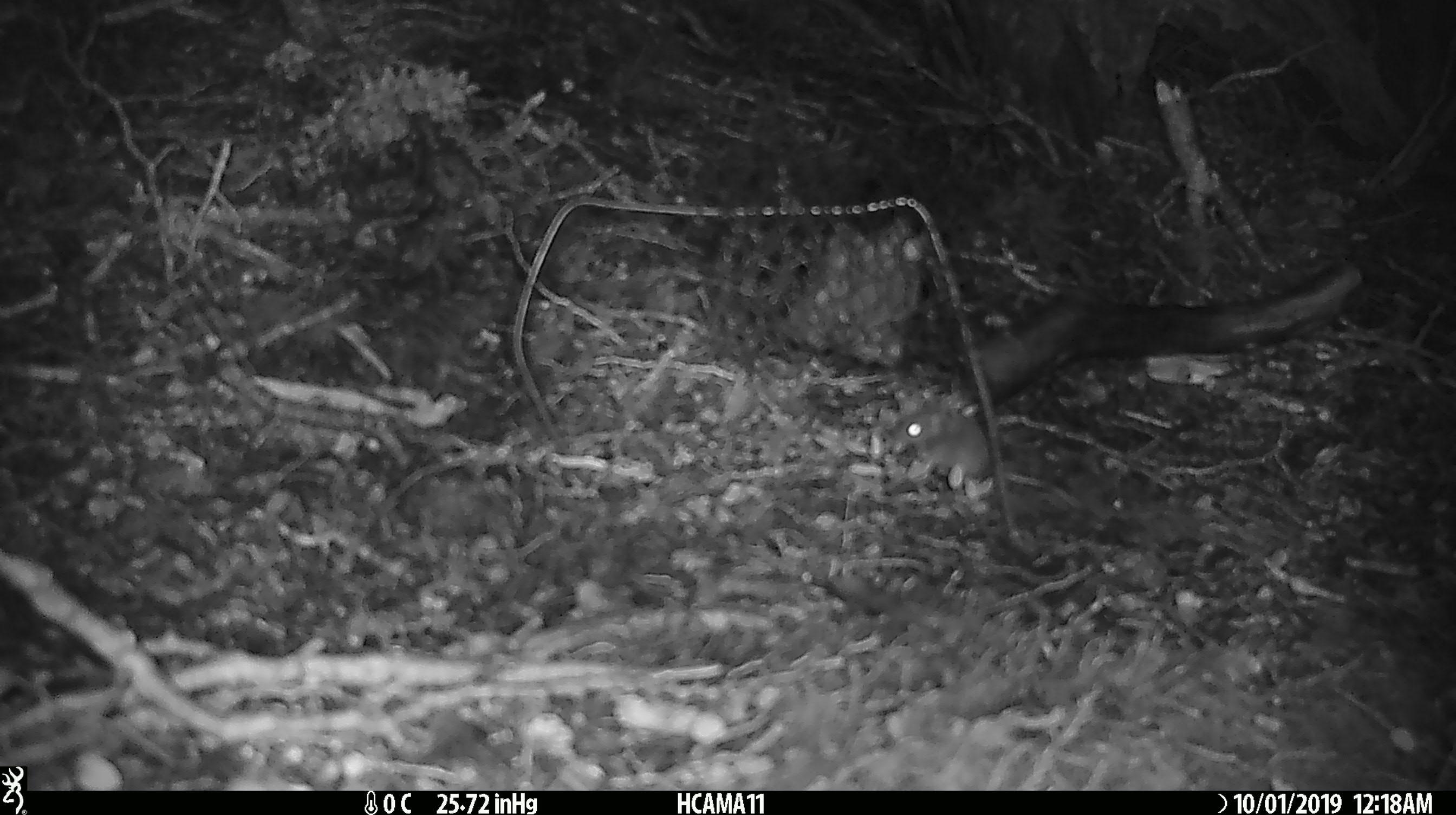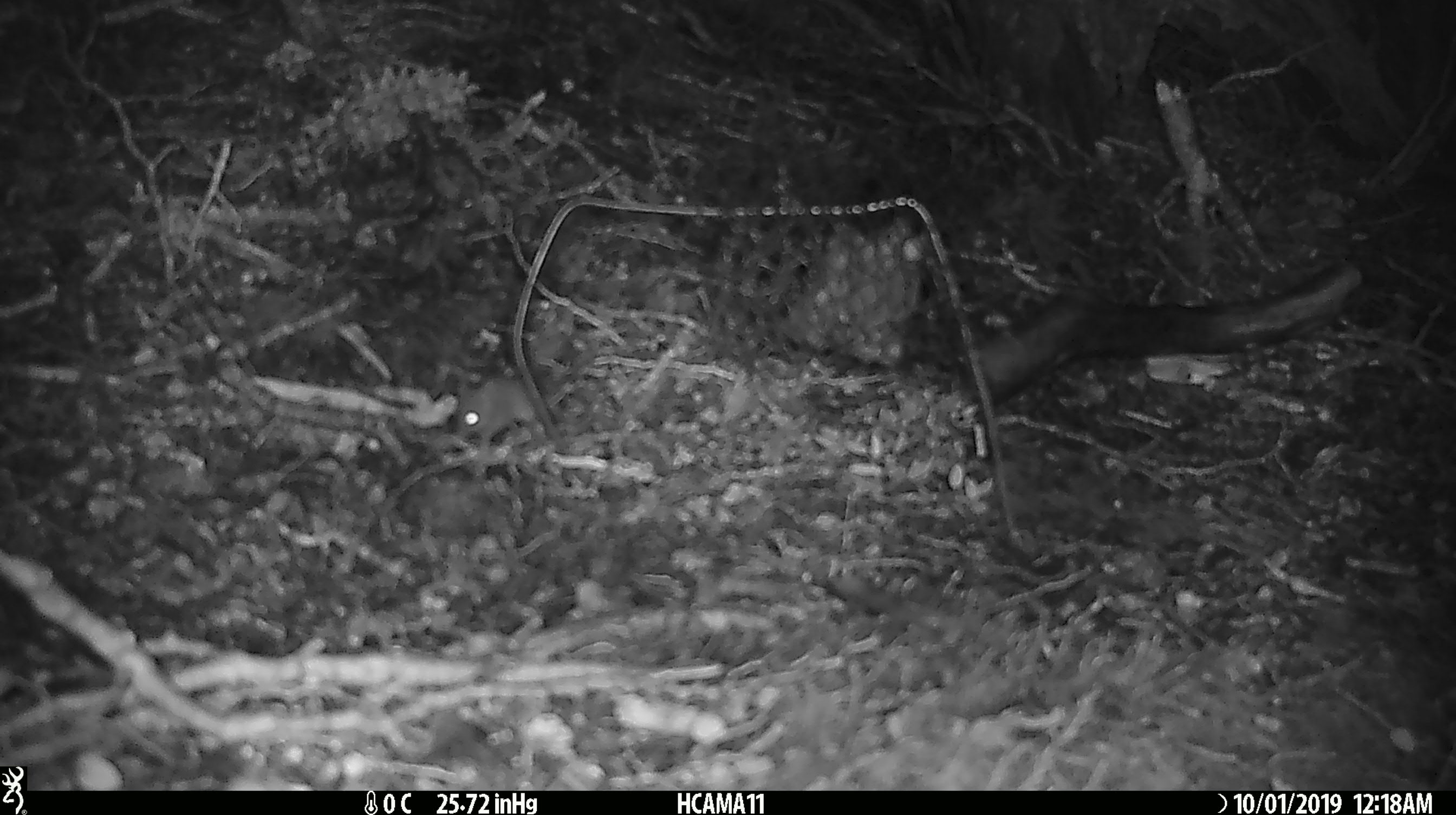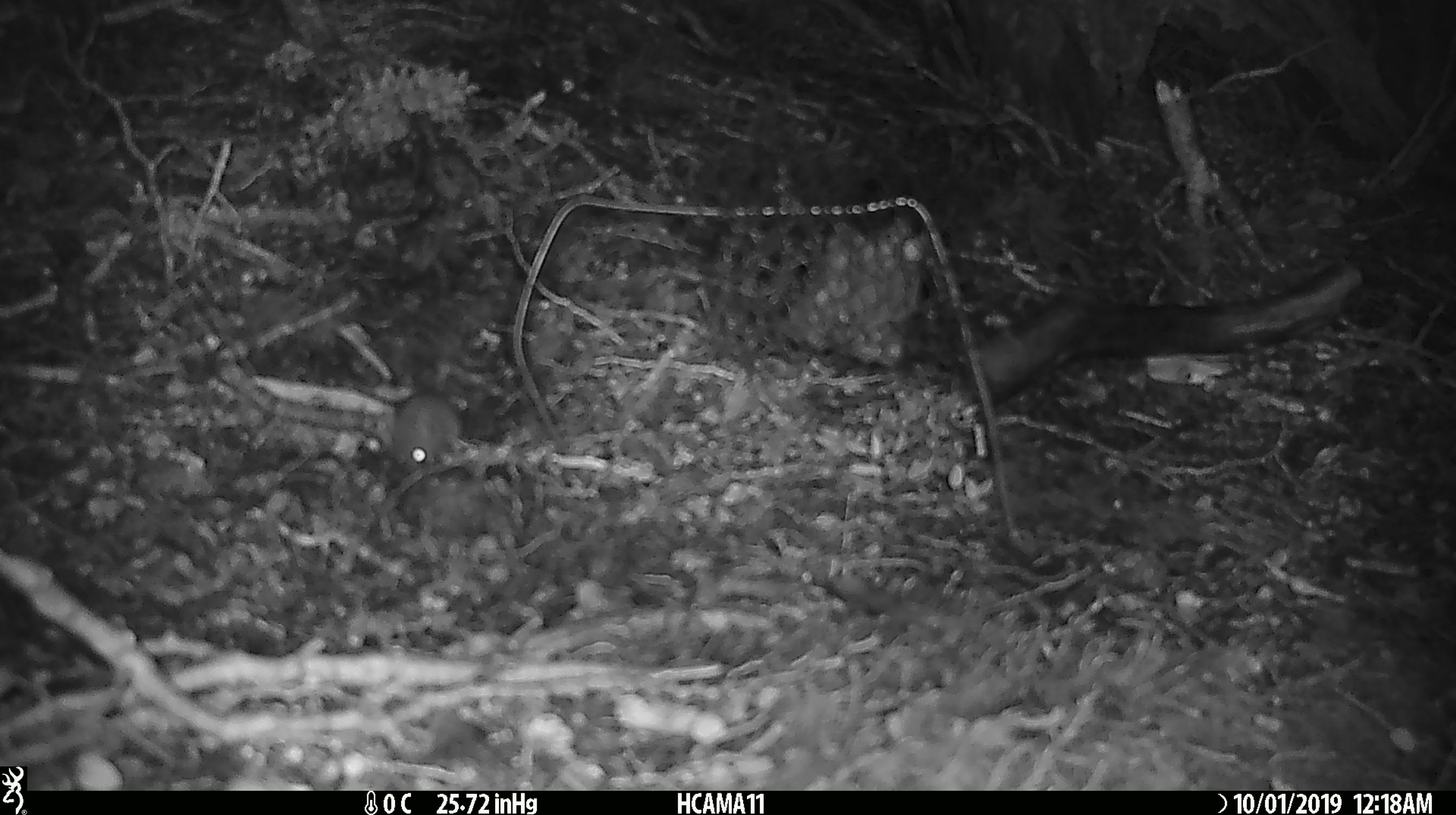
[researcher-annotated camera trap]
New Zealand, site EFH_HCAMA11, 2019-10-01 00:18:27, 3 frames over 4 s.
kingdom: Animalia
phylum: Chordata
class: Mammalia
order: Rodentia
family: Muridae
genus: Mus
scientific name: Mus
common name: mouse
Mouse (Mus).